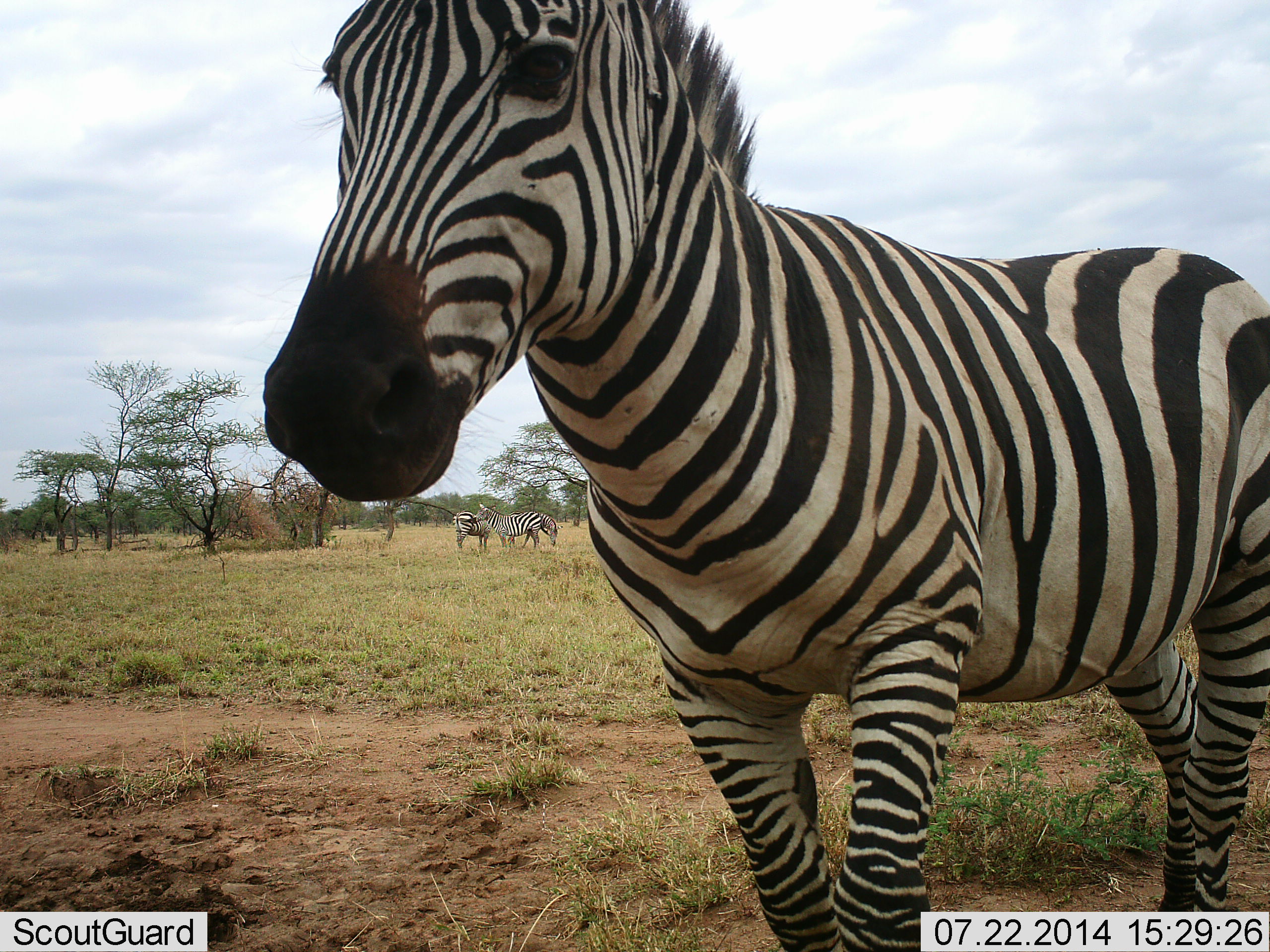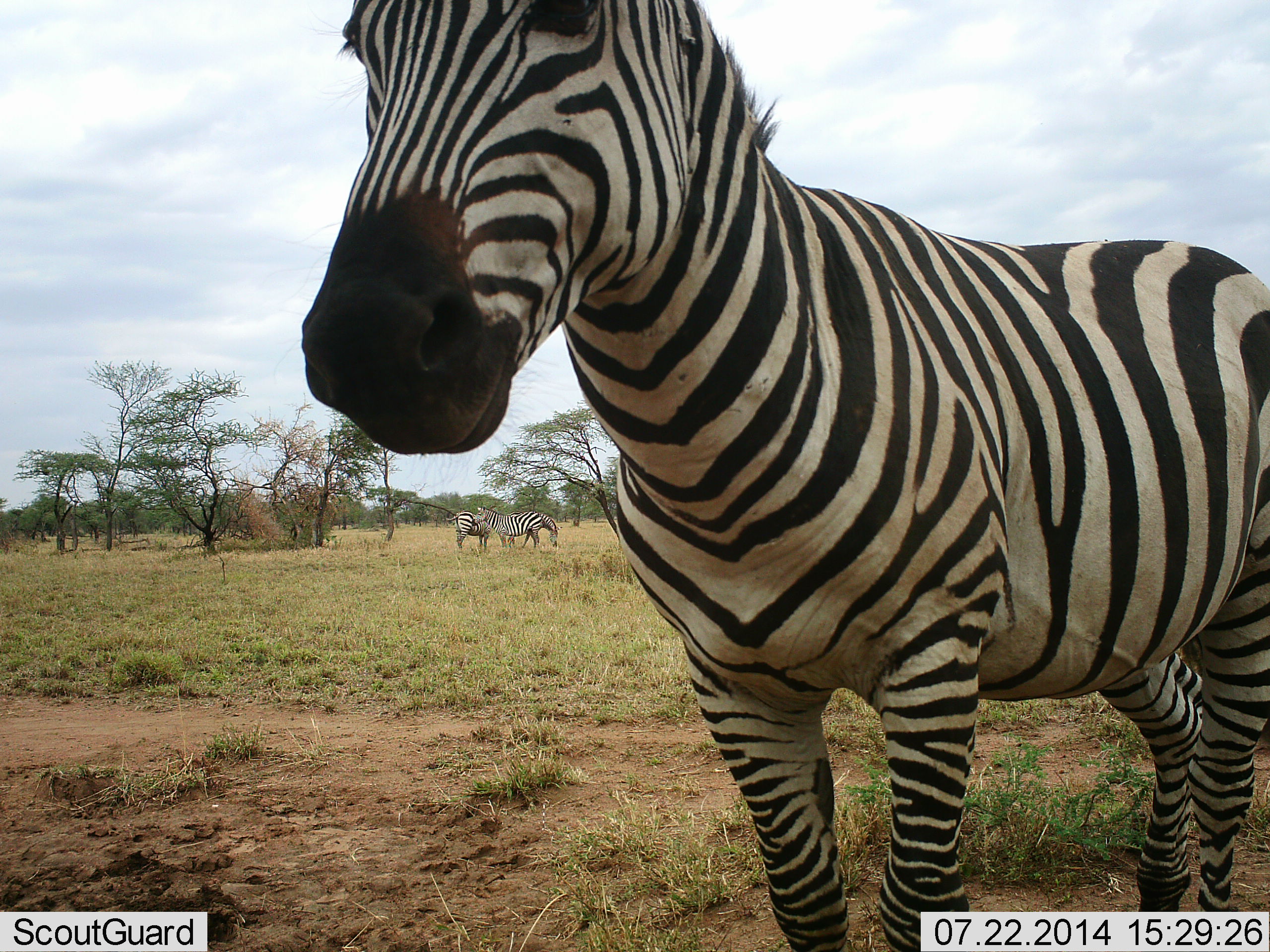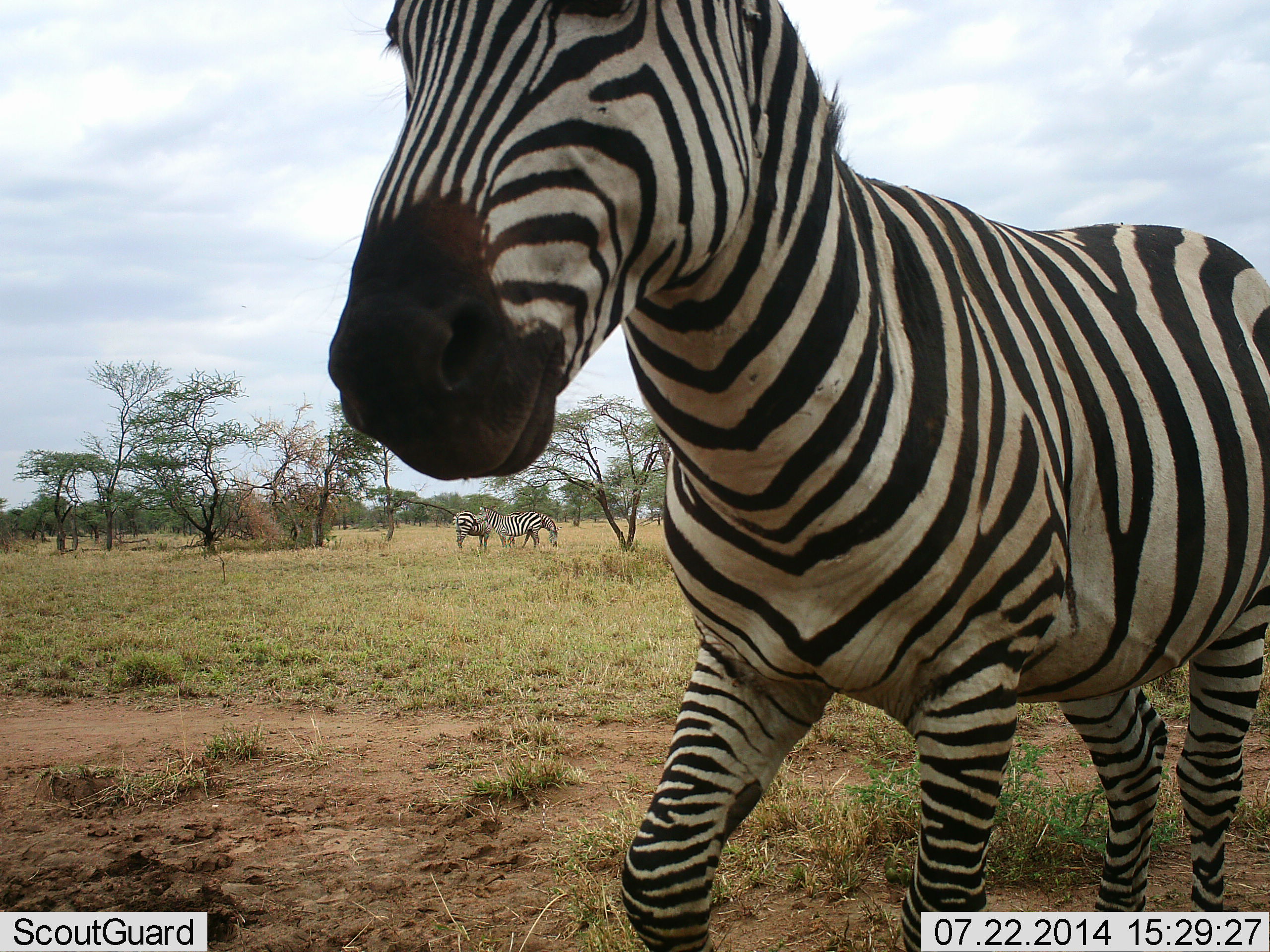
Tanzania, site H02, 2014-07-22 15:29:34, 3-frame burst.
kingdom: Animalia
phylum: Chordata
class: Mammalia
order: Perissodactyla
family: Equidae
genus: Equus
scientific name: Equus quagga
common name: plains zebra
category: zebra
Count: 3.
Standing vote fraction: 60%.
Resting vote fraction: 0%.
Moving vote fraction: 30%.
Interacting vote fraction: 10%.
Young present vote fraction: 0%.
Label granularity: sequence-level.